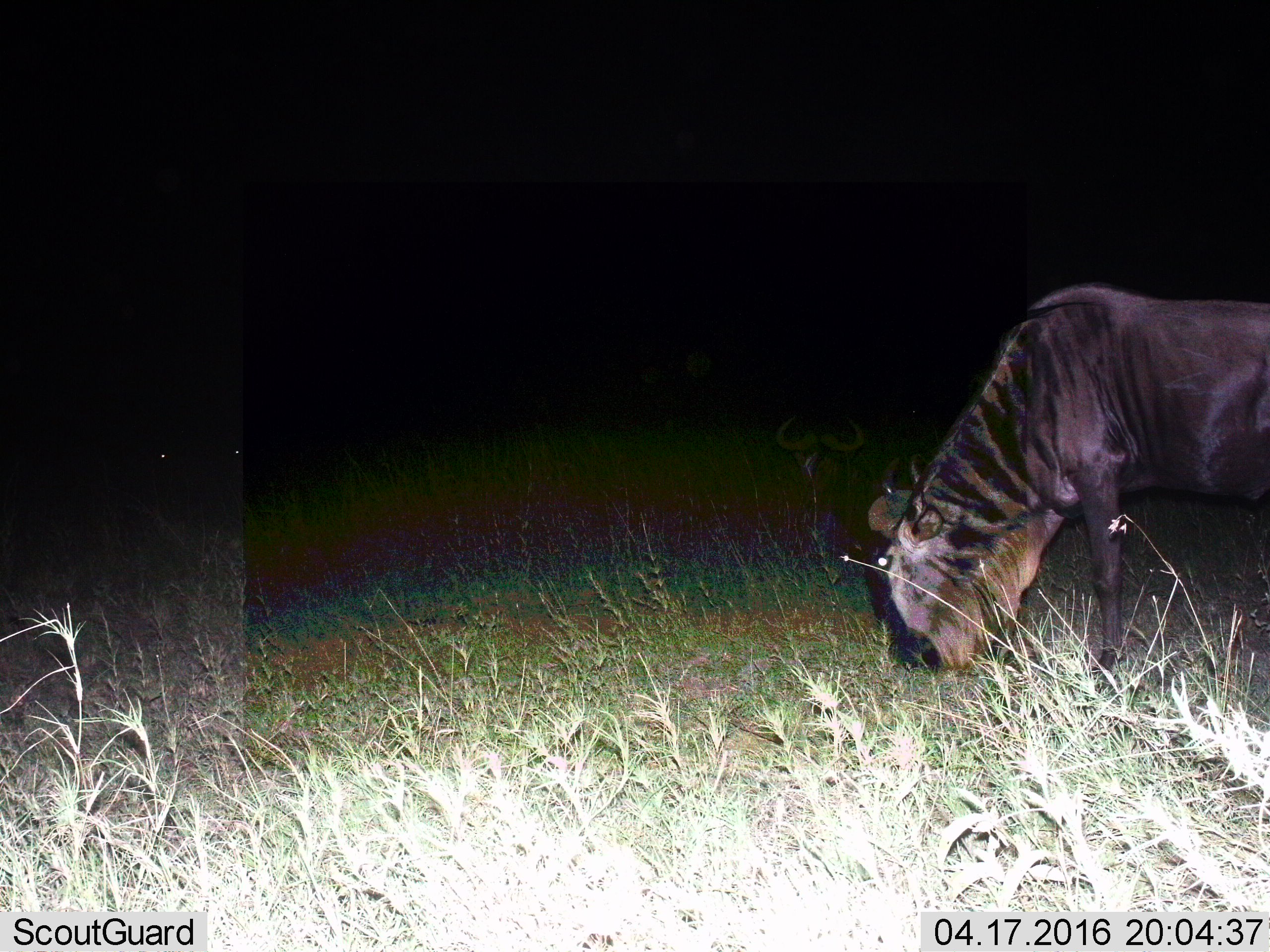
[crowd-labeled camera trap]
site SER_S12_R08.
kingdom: Animalia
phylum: Chordata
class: Mammalia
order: Artiodactyla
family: Bovidae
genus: Connochaetes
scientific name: Connochaetes taurinus taurinus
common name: blue wildebeest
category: wildebeestblue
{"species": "wildebeestblue (blue wildebeest) (Connochaetes taurinus taurinus)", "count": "4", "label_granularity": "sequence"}